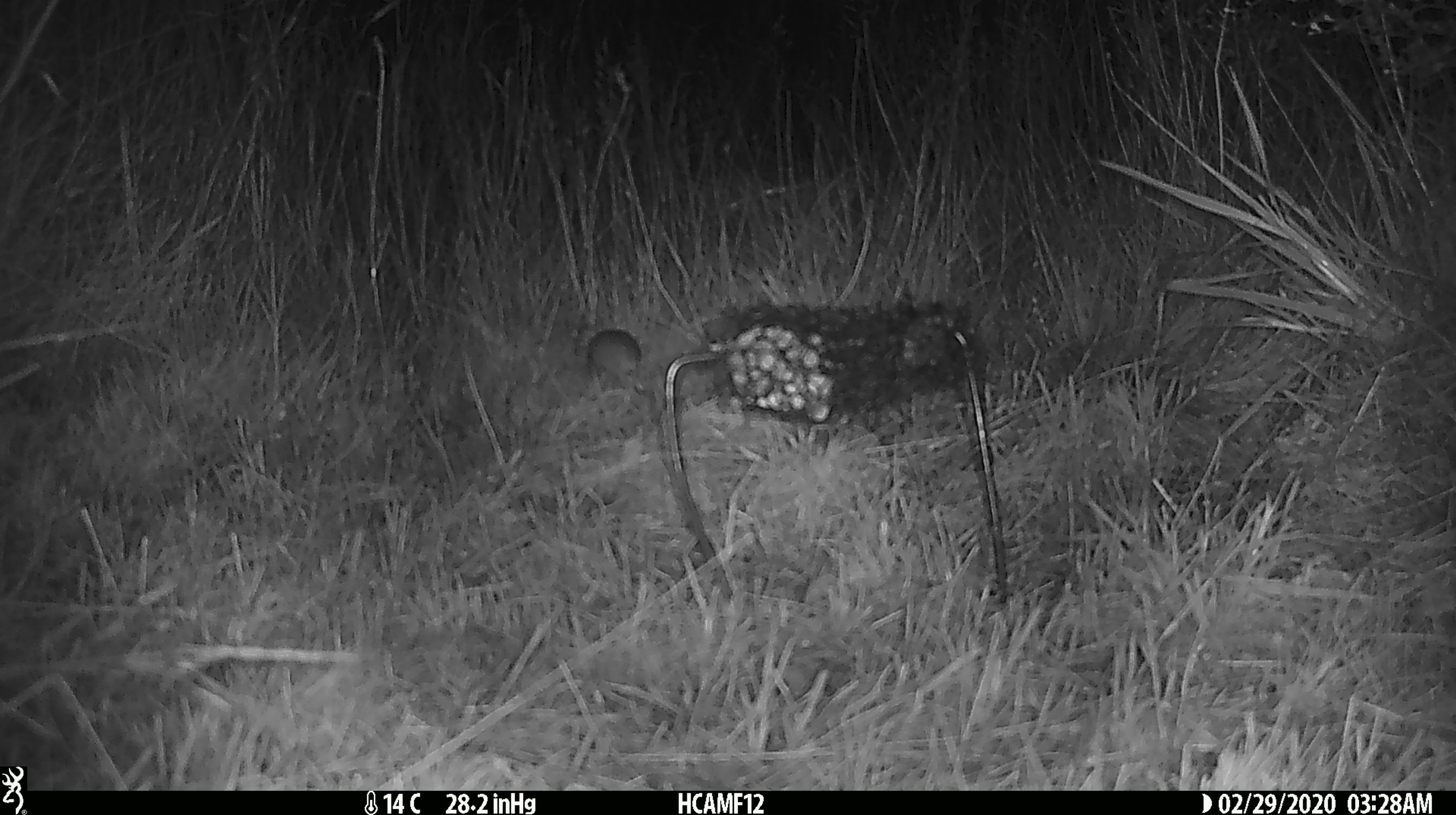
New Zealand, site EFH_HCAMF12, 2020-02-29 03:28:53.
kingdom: Animalia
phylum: Chordata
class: Mammalia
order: Rodentia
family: Muridae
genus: Mus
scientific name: Mus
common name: mouse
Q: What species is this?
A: Mouse (Mus).